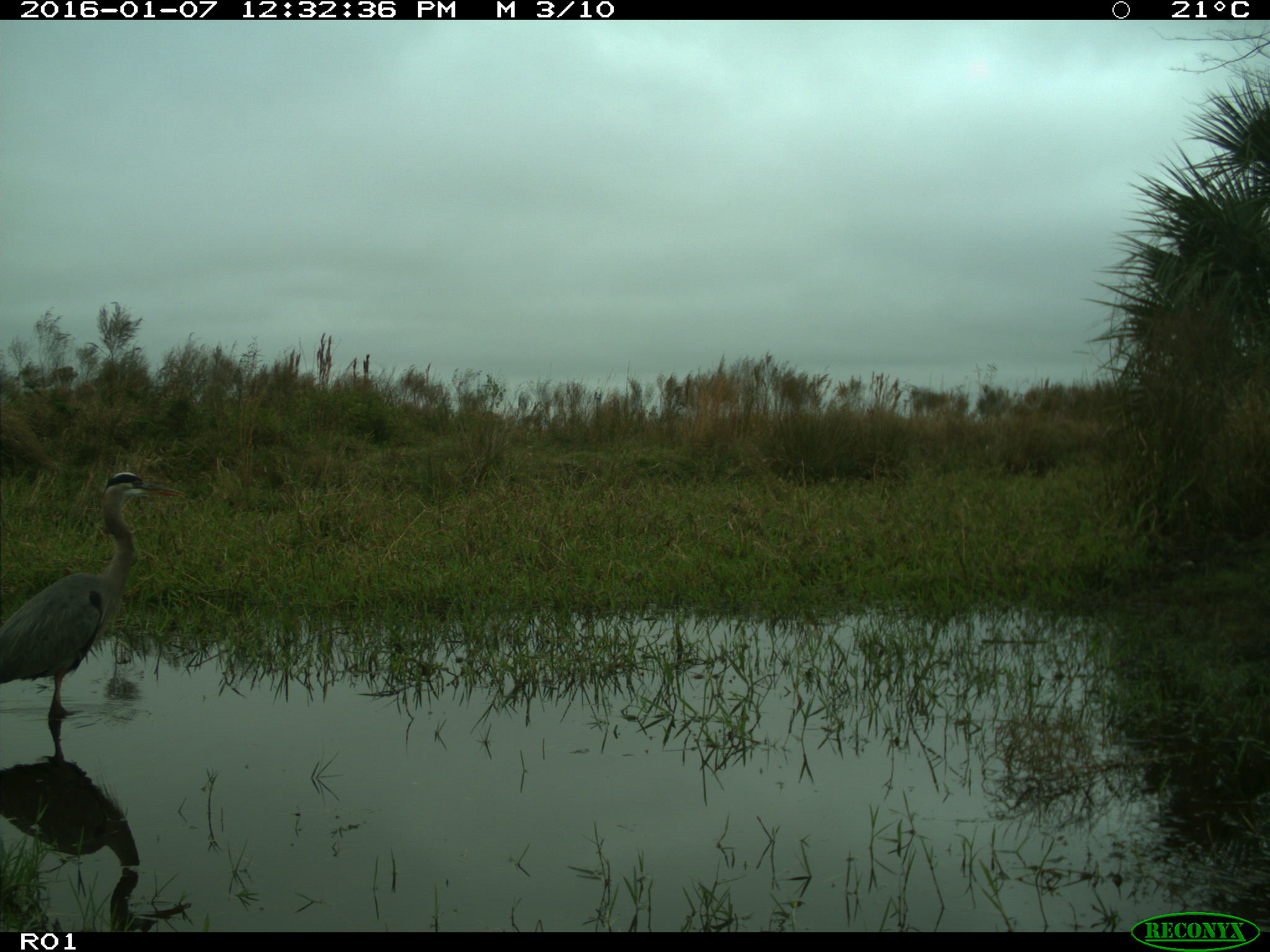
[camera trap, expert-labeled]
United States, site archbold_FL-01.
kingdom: Animalia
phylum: Chordata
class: Aves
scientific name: Aves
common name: birds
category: unidentified bird